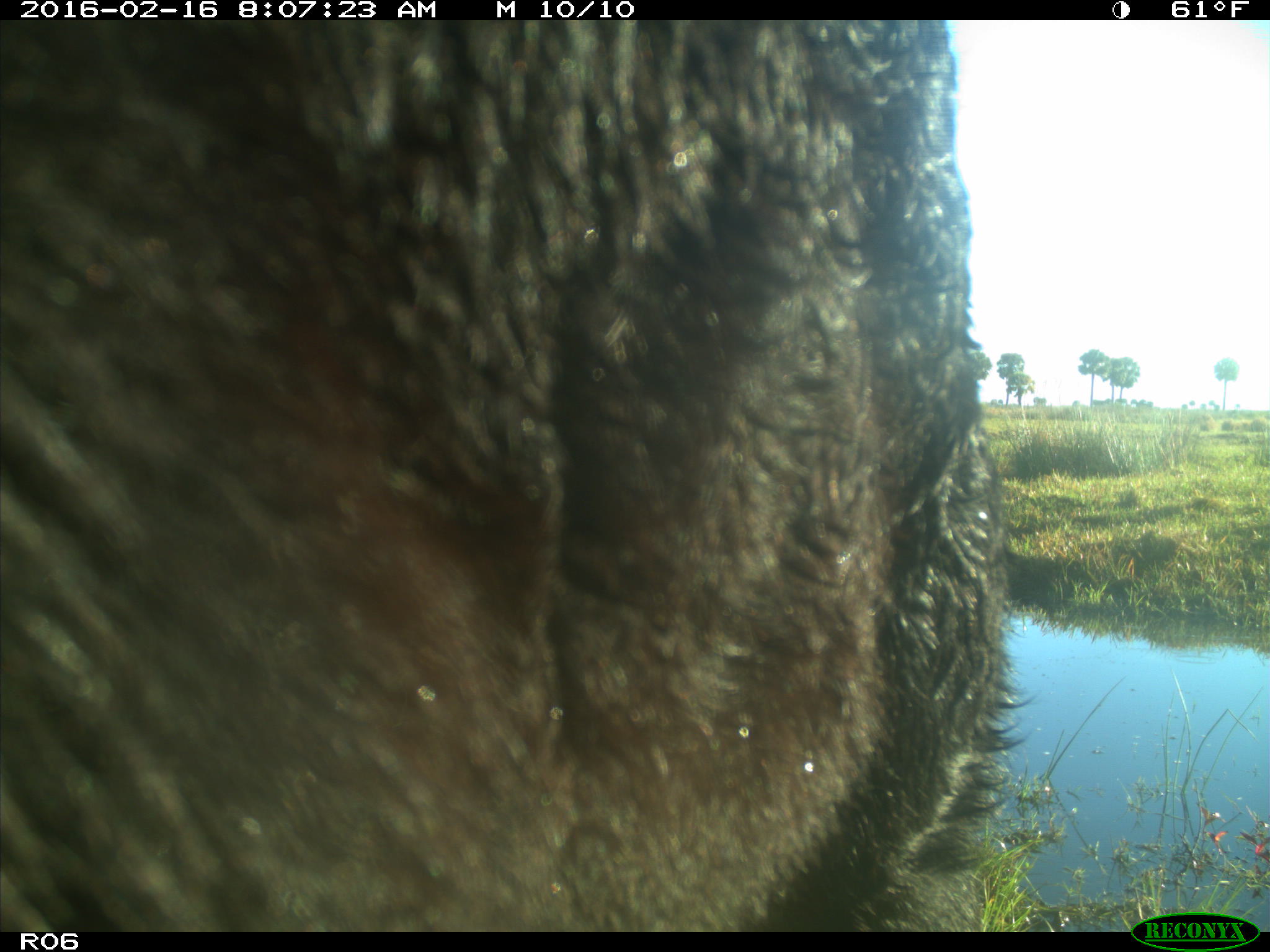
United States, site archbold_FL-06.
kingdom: Animalia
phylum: Chordata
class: Mammalia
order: Artiodactyla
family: Bovidae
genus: Bos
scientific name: Bos taurus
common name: domestic cow